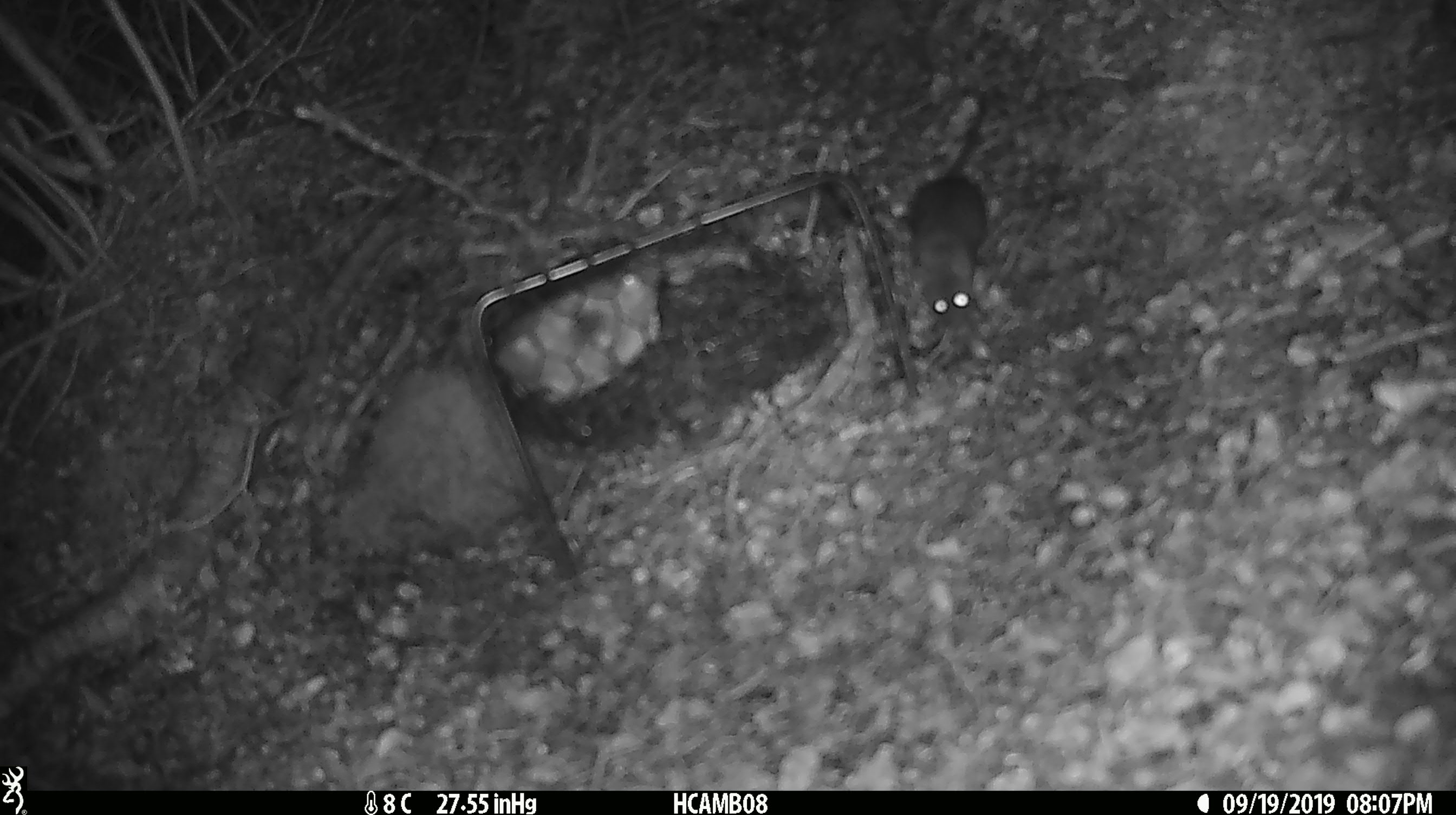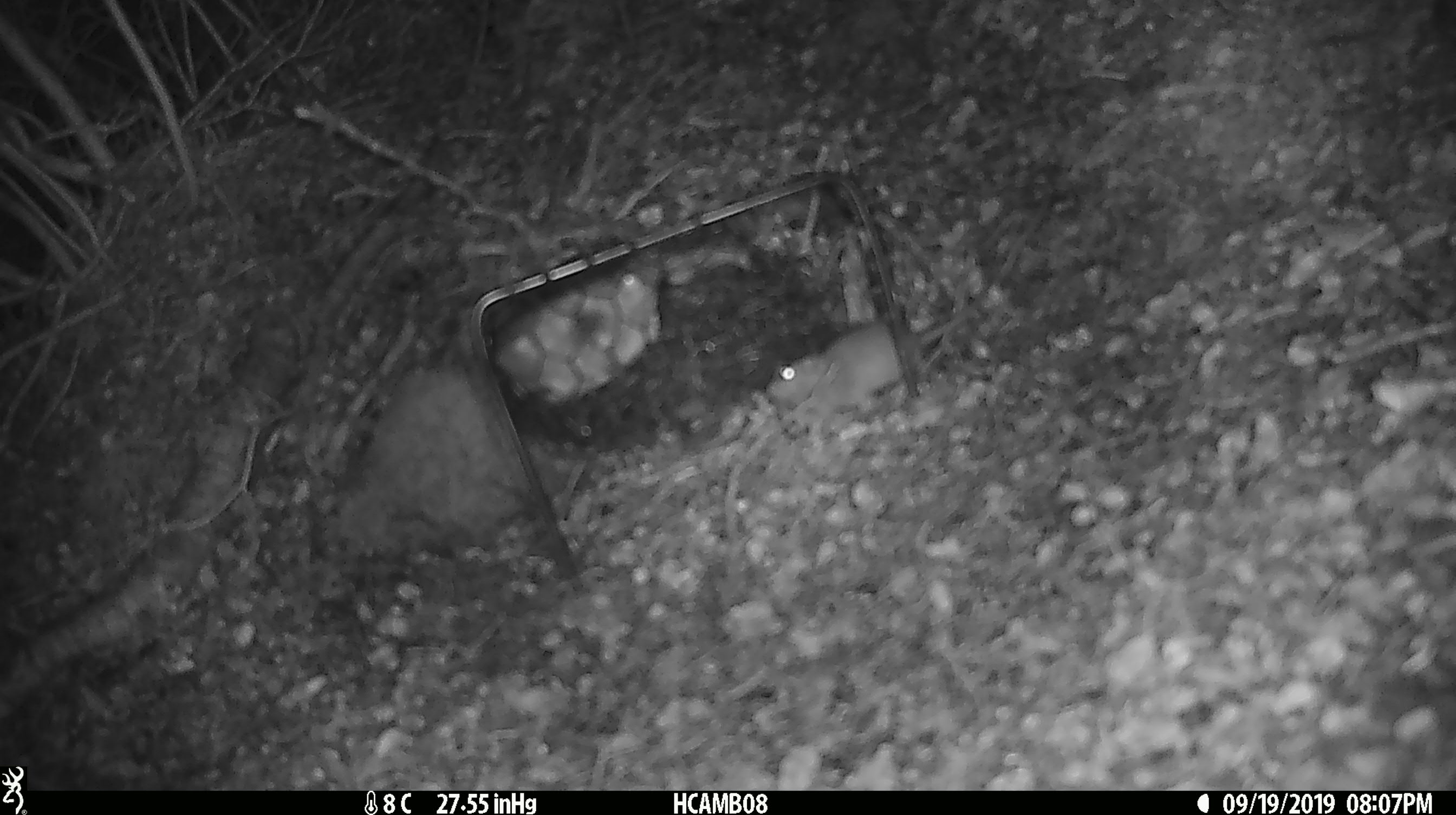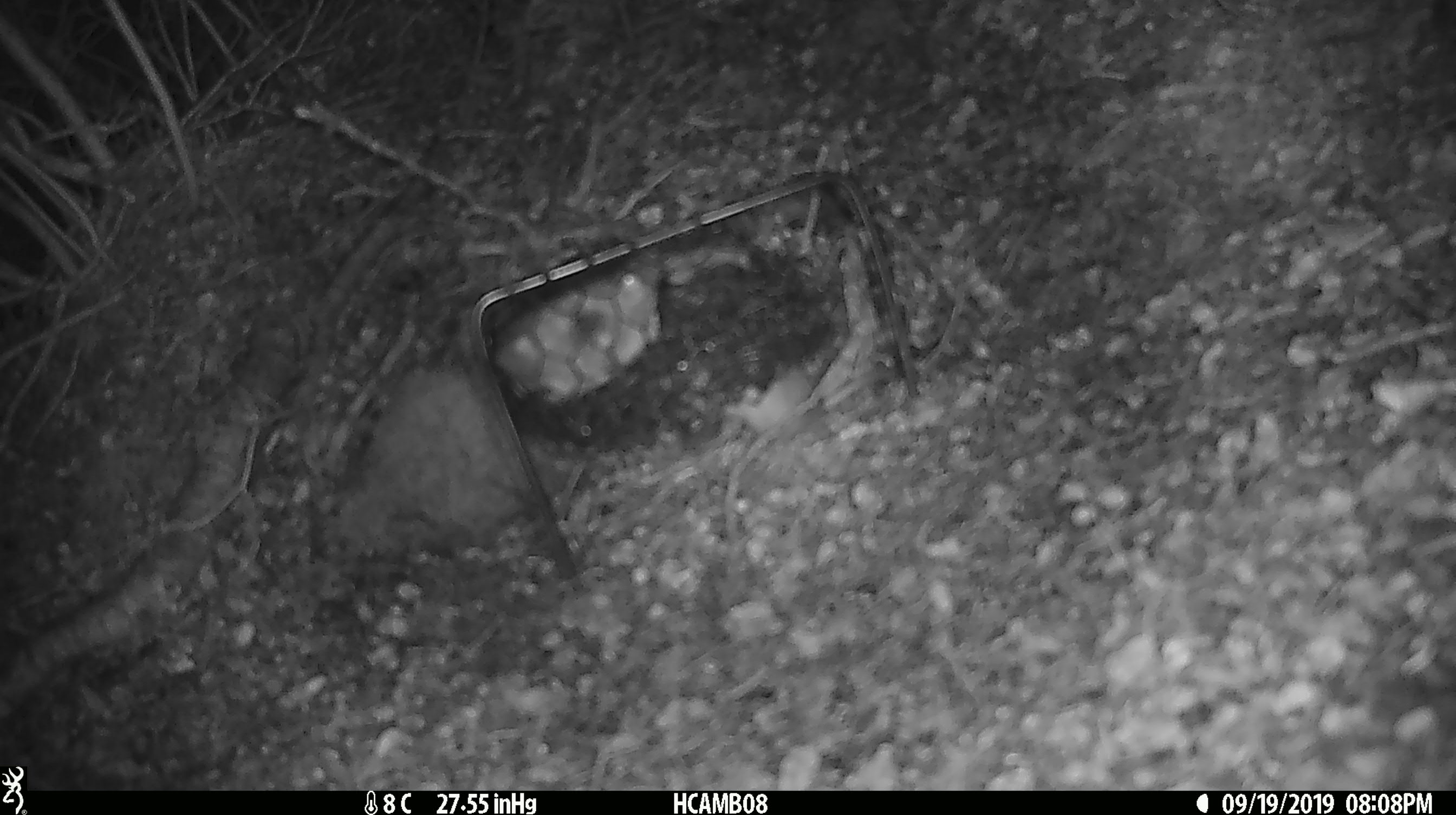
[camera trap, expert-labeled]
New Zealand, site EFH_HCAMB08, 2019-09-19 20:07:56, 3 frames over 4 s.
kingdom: Animalia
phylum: Chordata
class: Mammalia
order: Rodentia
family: Muridae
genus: Mus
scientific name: Mus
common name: mouse